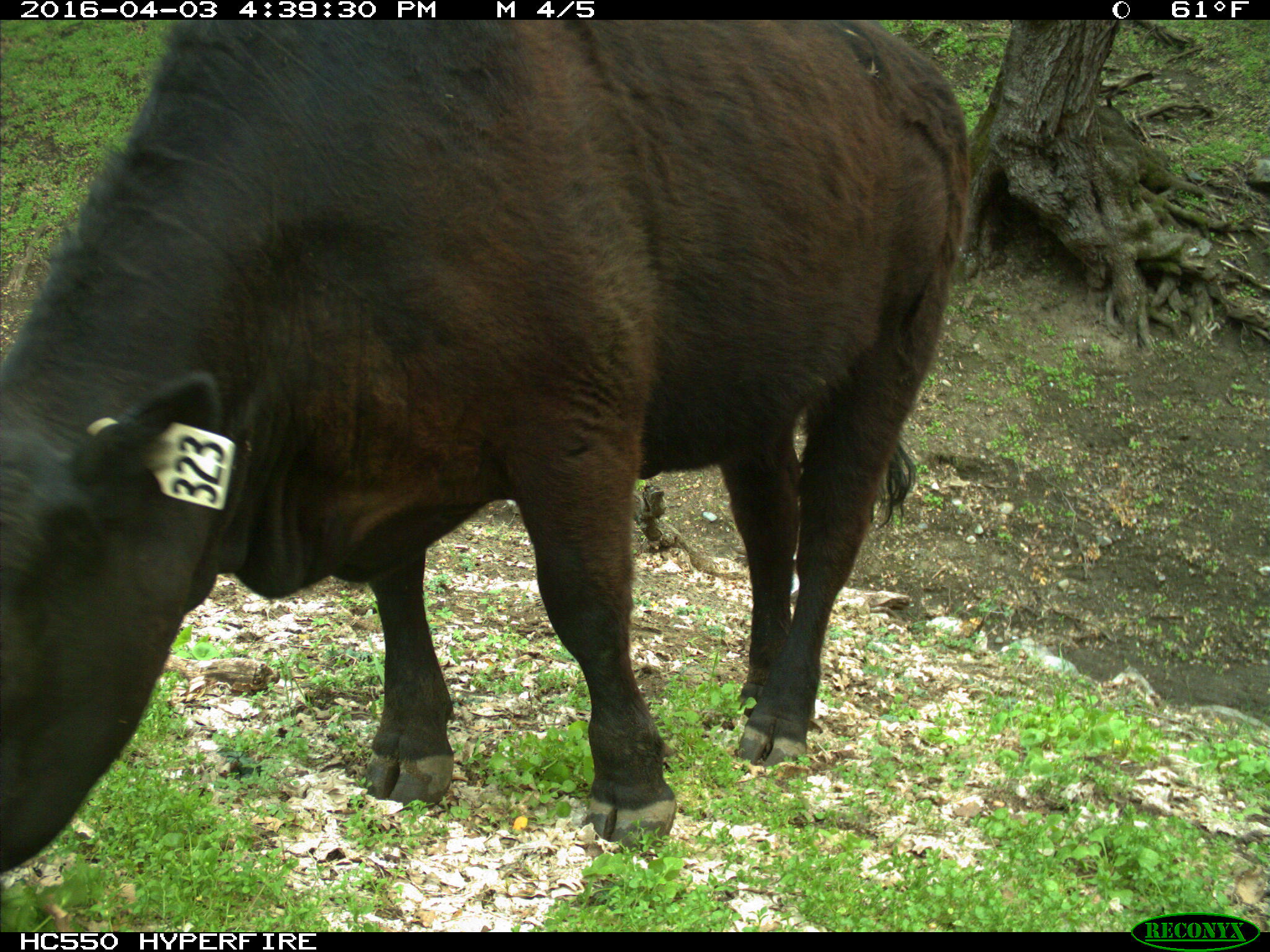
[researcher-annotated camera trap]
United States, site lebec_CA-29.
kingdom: Animalia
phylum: Chordata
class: Mammalia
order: Artiodactyla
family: Bovidae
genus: Bos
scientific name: Bos taurus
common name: domestic cow